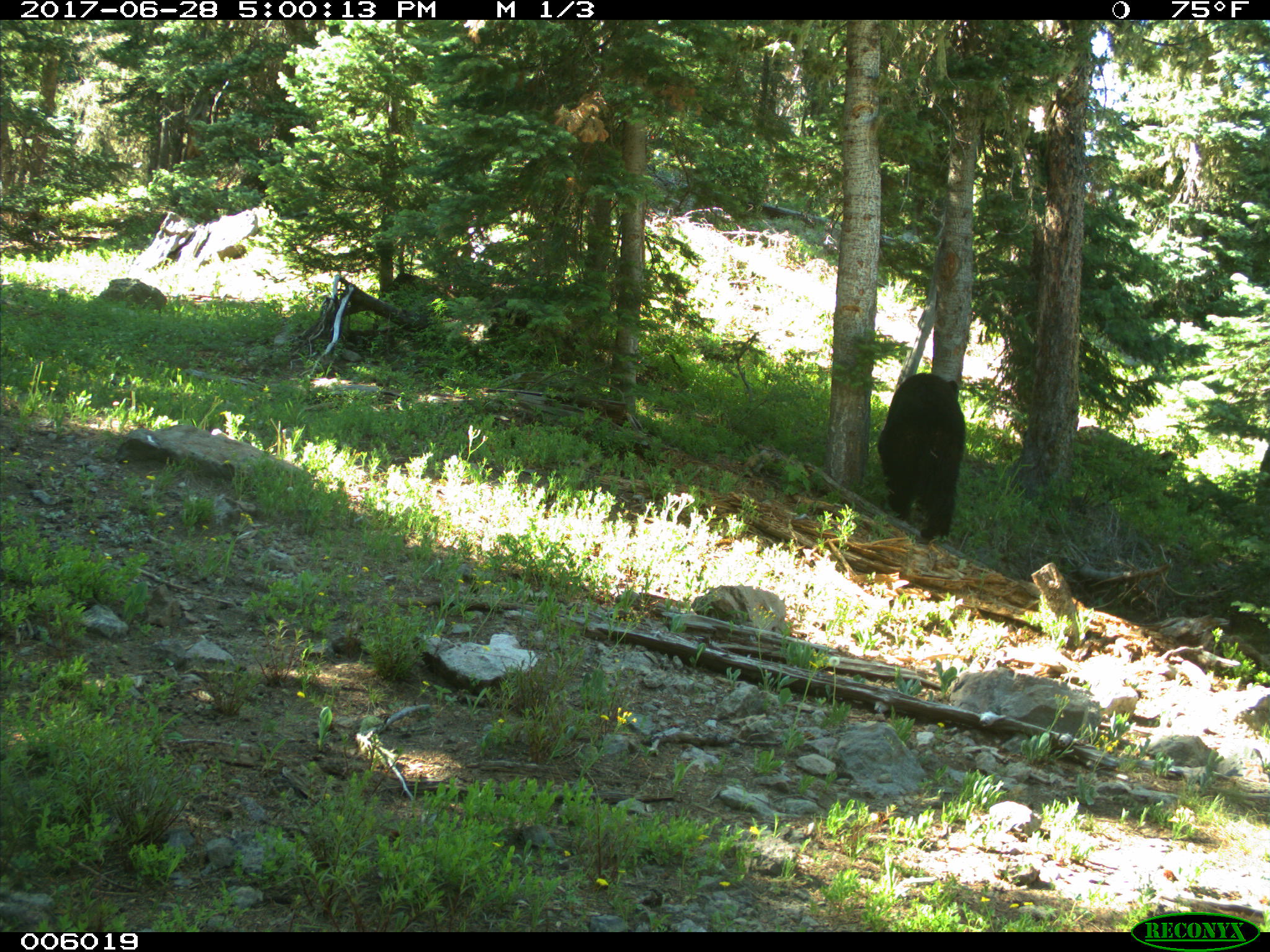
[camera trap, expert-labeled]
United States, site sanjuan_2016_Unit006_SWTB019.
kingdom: Animalia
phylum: Chordata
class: Mammalia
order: Carnivora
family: Ursidae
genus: Ursus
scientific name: Ursus americanus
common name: american black bear